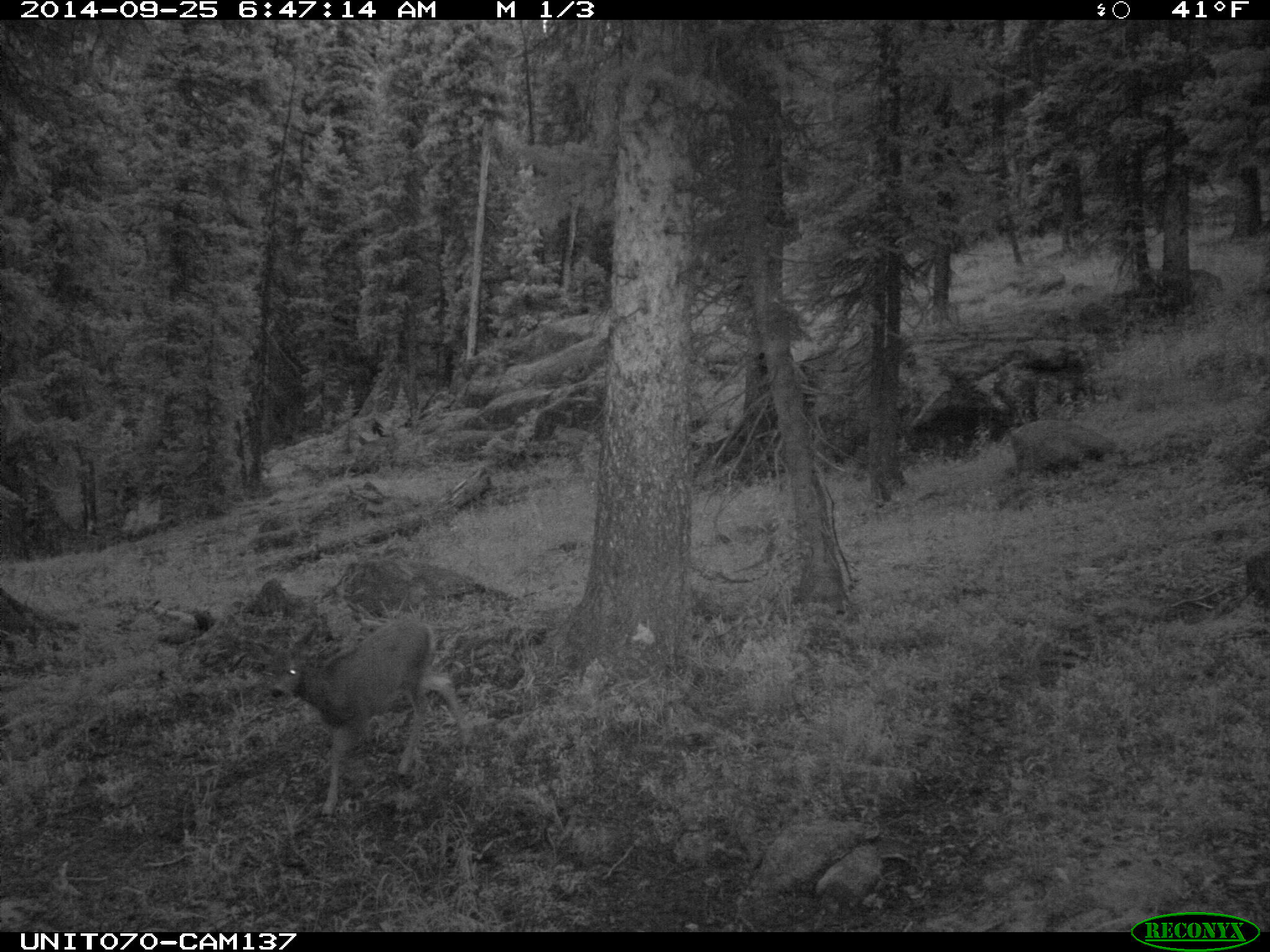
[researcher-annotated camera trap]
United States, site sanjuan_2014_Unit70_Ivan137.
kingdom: Animalia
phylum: Chordata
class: Mammalia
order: Artiodactyla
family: Cervidae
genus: Odocoileus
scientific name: Odocoileus hemionus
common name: mule deer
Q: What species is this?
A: Odocoileus hemionus (mule deer).